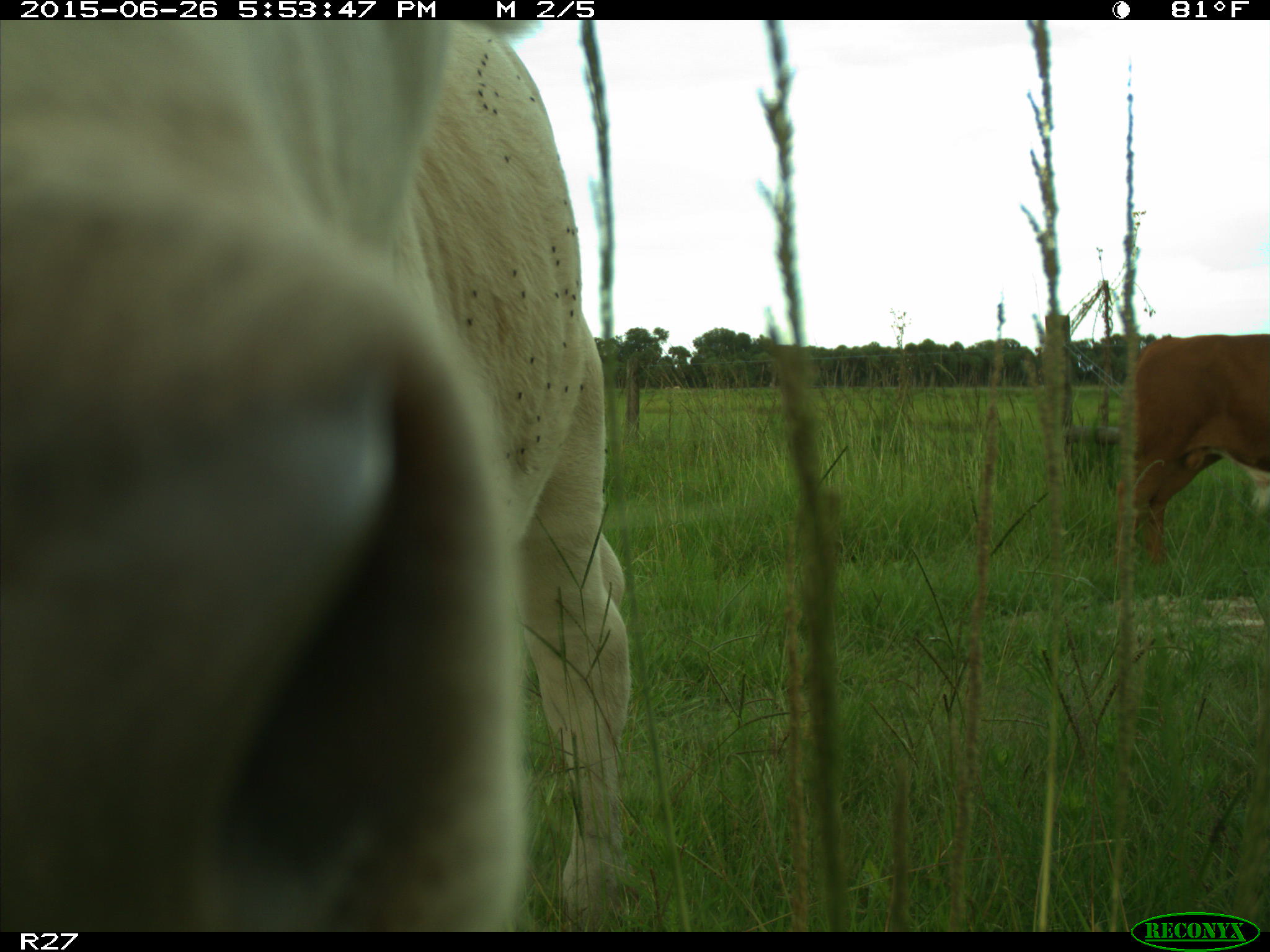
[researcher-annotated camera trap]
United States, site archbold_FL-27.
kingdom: Animalia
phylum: Chordata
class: Mammalia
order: Artiodactyla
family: Bovidae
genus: Bos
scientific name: Bos taurus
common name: domestic cow